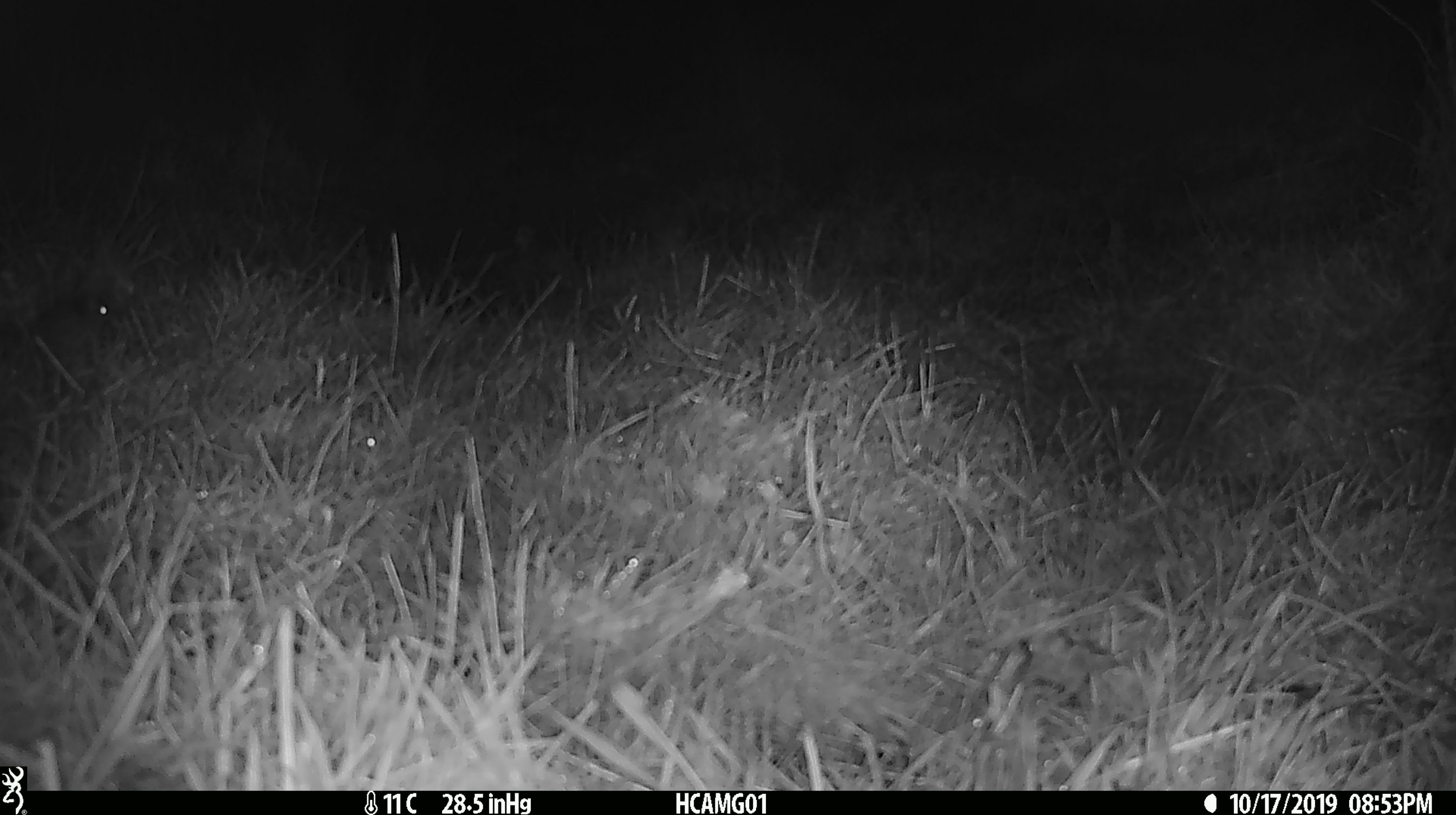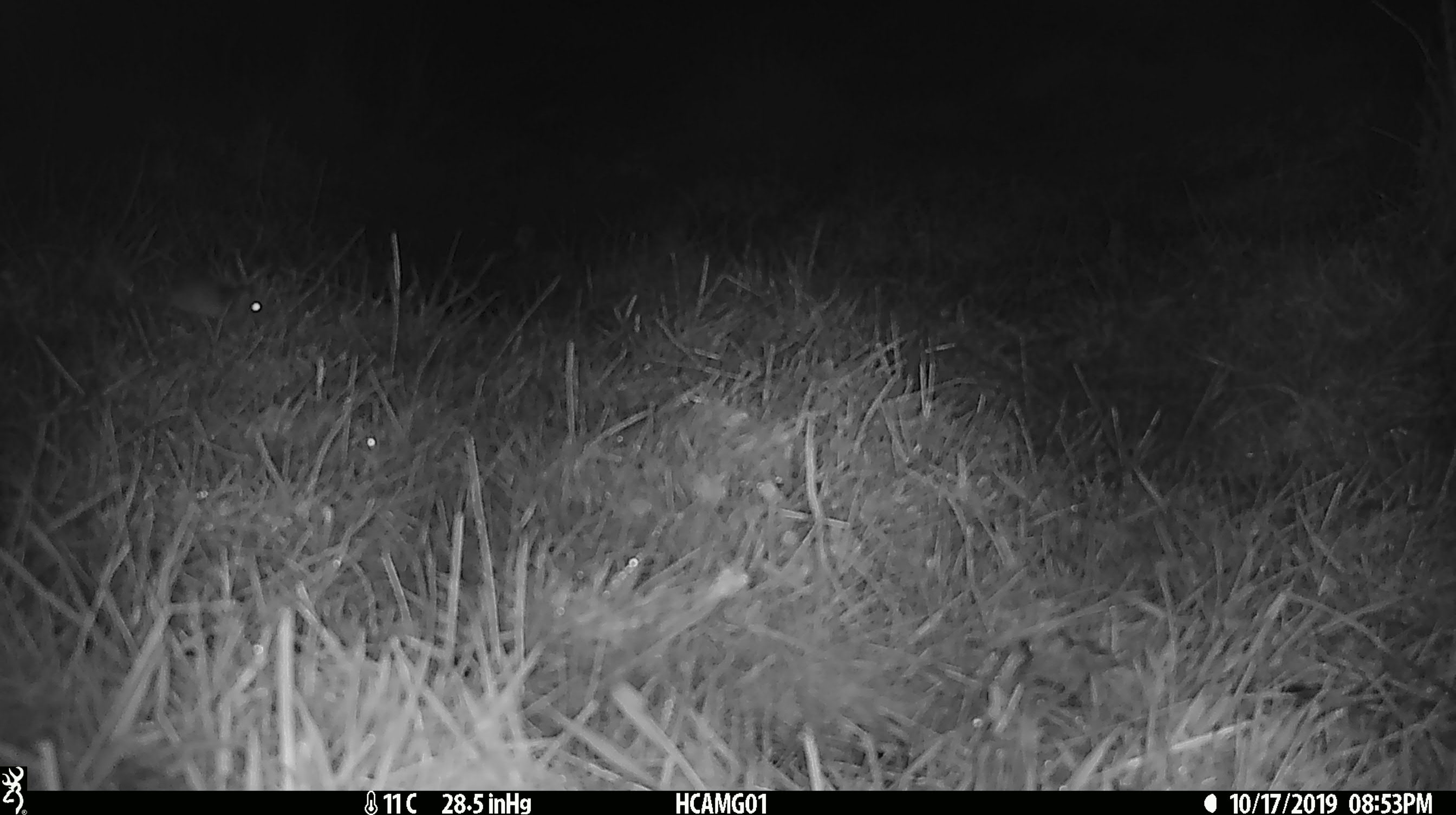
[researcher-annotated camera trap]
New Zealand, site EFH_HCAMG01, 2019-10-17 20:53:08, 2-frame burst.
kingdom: Animalia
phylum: Chordata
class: Mammalia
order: Rodentia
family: Muridae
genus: Mus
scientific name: Mus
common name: mouse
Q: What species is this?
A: Mouse (Mus).